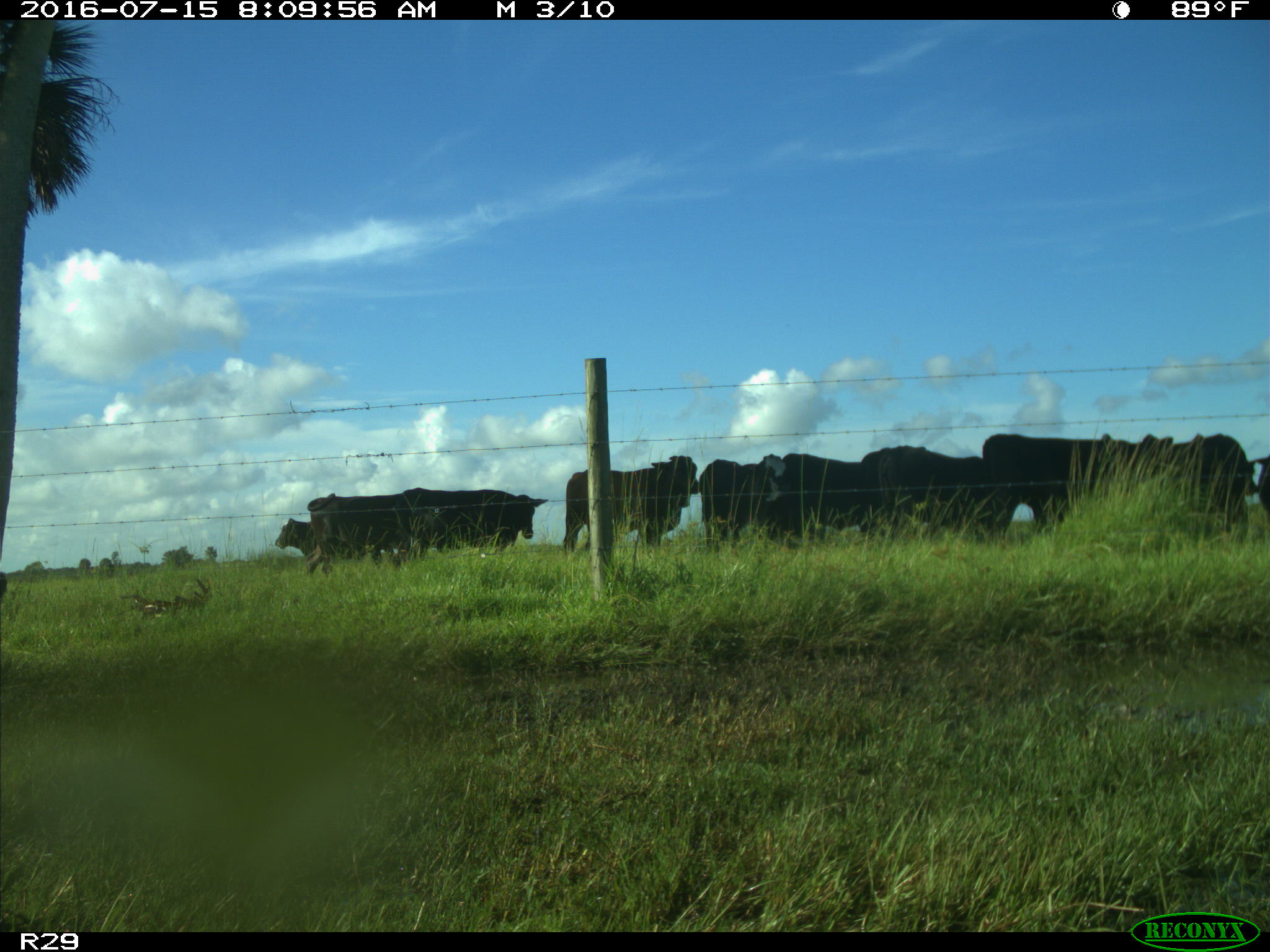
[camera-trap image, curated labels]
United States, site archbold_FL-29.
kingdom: Animalia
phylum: Chordata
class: Mammalia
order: Artiodactyla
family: Bovidae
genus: Bos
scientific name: Bos taurus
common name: domestic cow